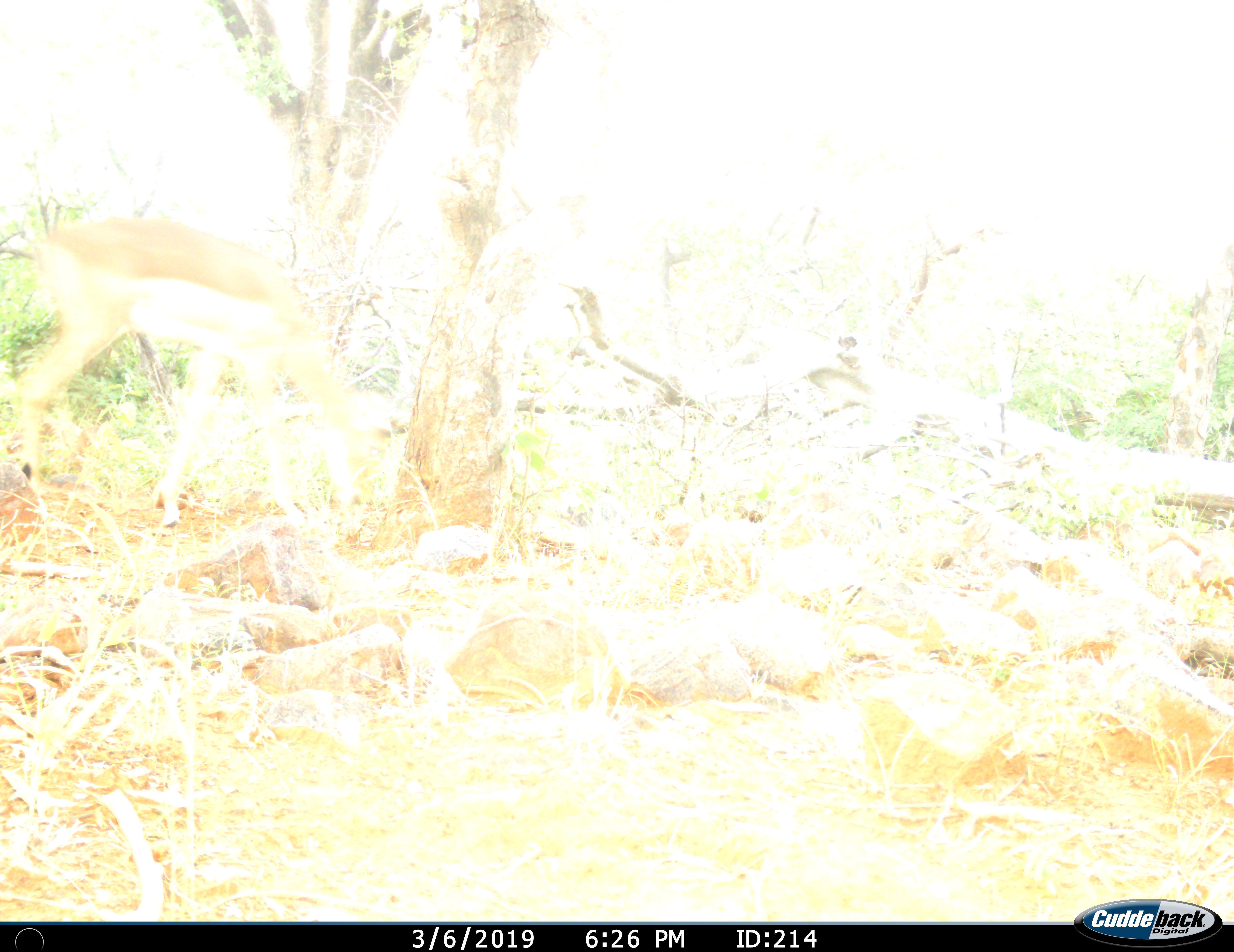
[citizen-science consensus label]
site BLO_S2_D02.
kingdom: Animalia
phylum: Chordata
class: Mammalia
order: Artiodactyla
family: Bovidae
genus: Aepyceros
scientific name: Aepyceros melampus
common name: impala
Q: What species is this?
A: Impala (Aepyceros melampus).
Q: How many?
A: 1.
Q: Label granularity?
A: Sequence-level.